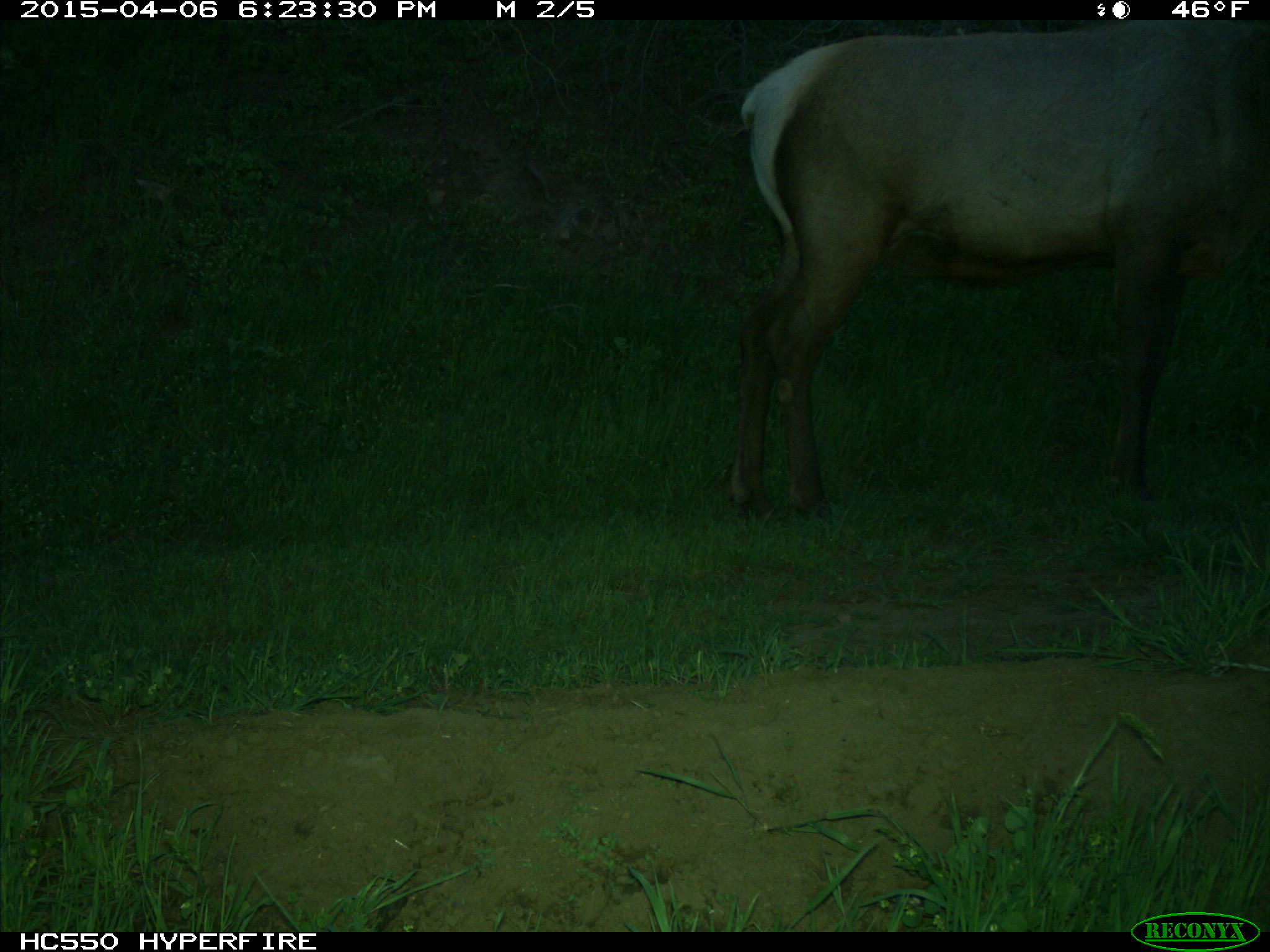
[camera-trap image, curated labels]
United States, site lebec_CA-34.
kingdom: Animalia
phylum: Chordata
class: Mammalia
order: Artiodactyla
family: Cervidae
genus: Cervus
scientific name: Cervus canadensis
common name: elk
Cervus canadensis (elk).